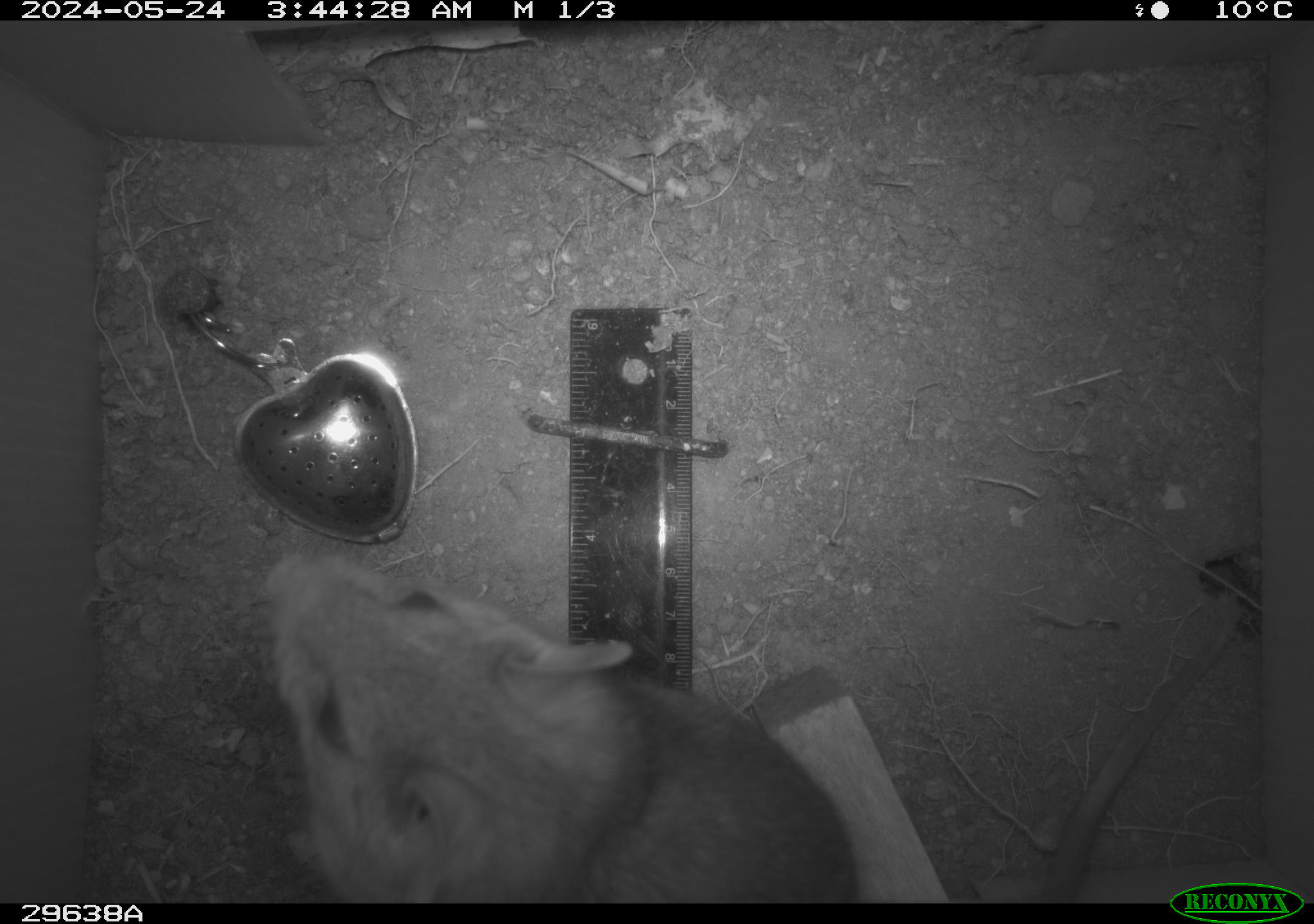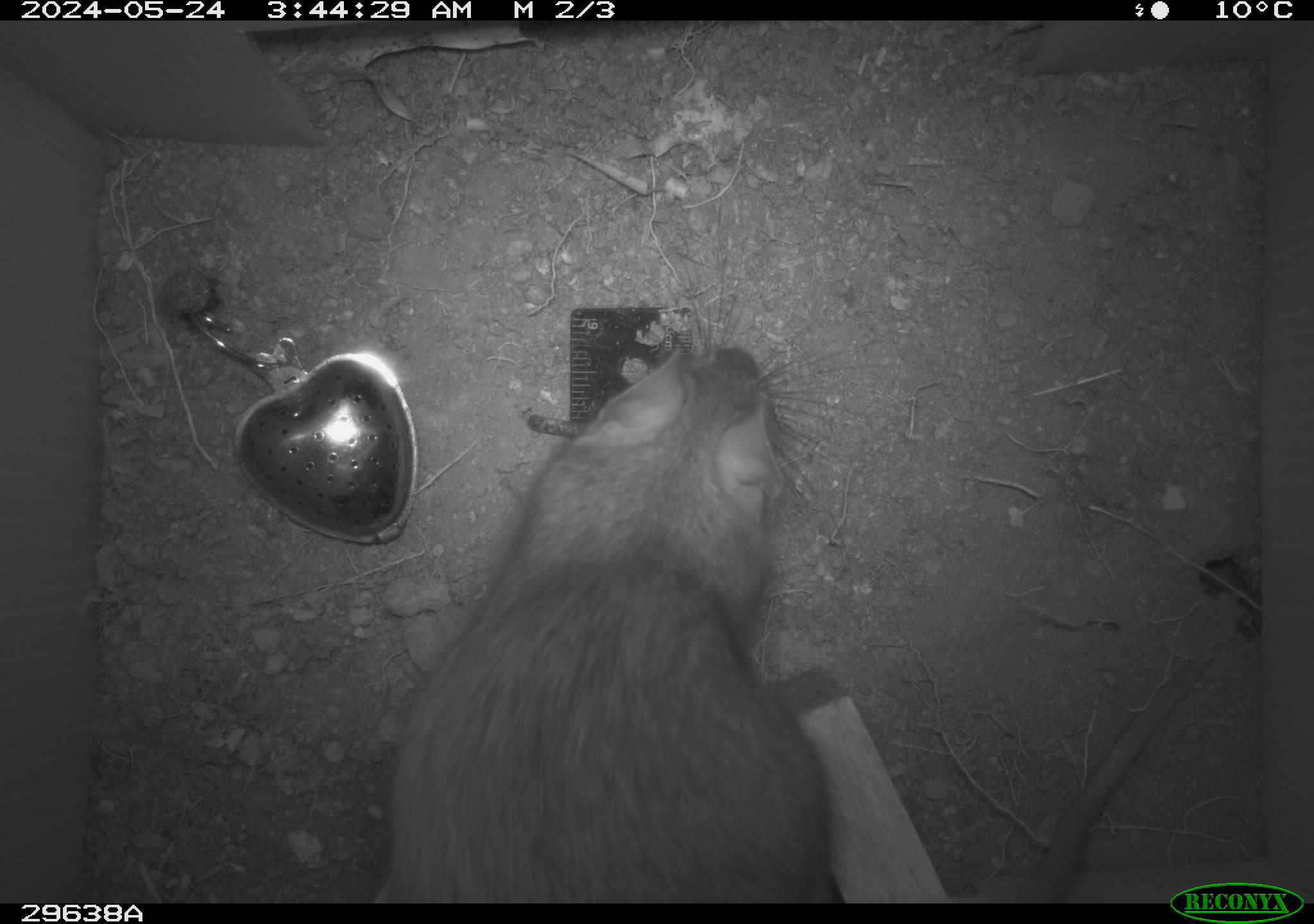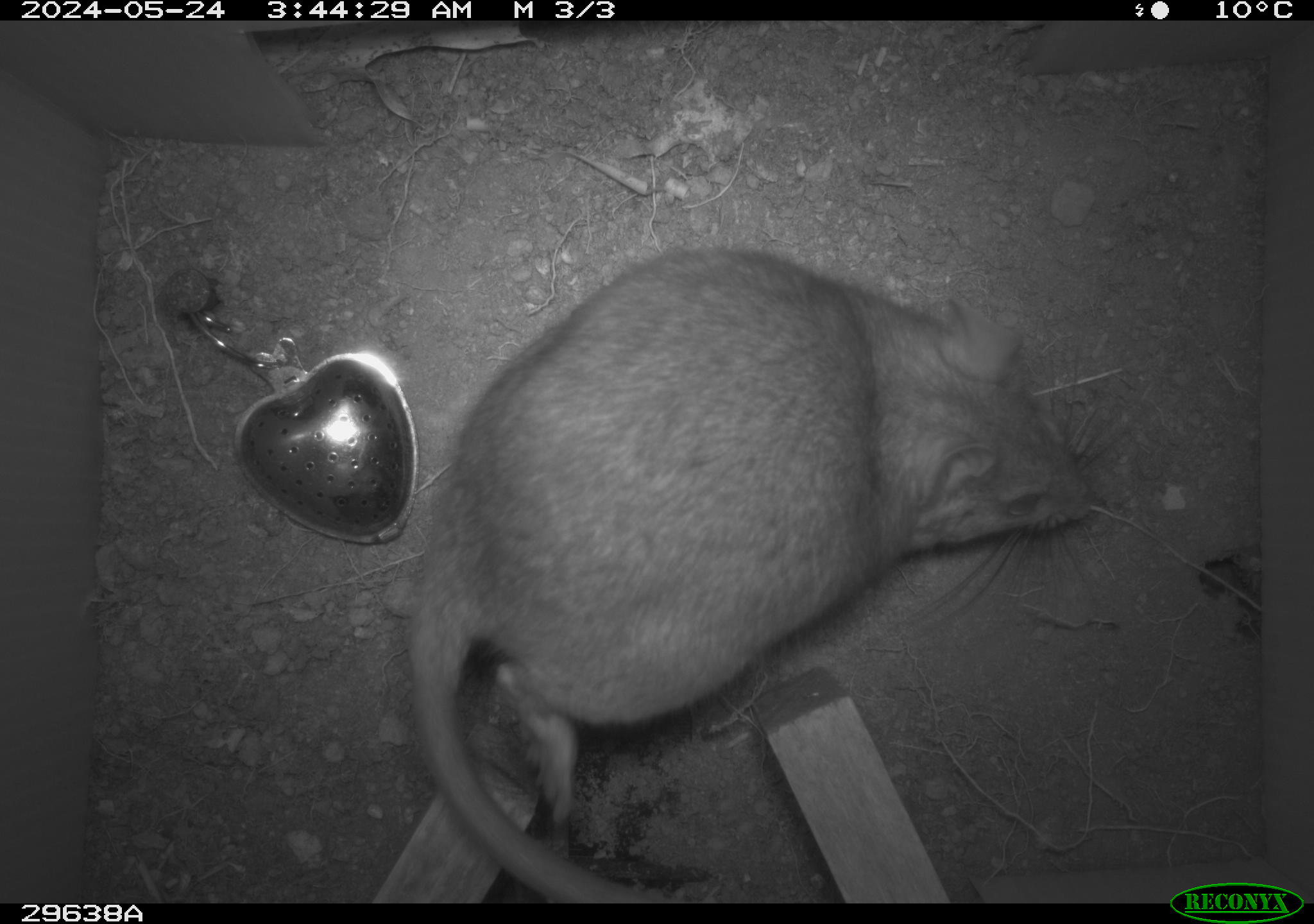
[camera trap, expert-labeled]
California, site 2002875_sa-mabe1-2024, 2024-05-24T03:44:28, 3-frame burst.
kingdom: Animalia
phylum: Chordata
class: Mammalia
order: Rodentia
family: Cricetidae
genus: Neotoma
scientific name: Neotoma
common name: pack rat or woodrat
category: neotoma species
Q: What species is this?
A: Neotoma species (pack rat or woodrat) (Neotoma).